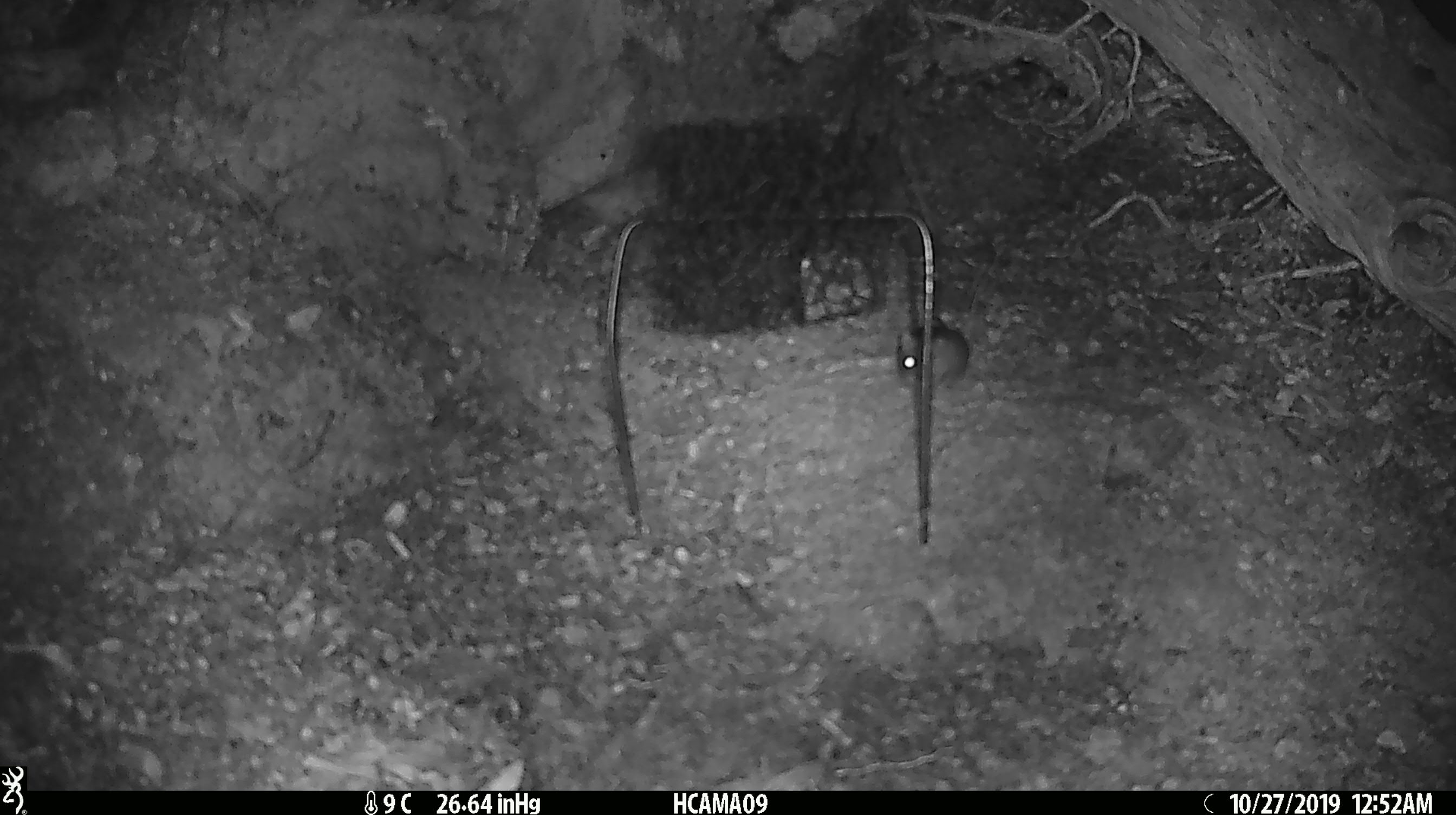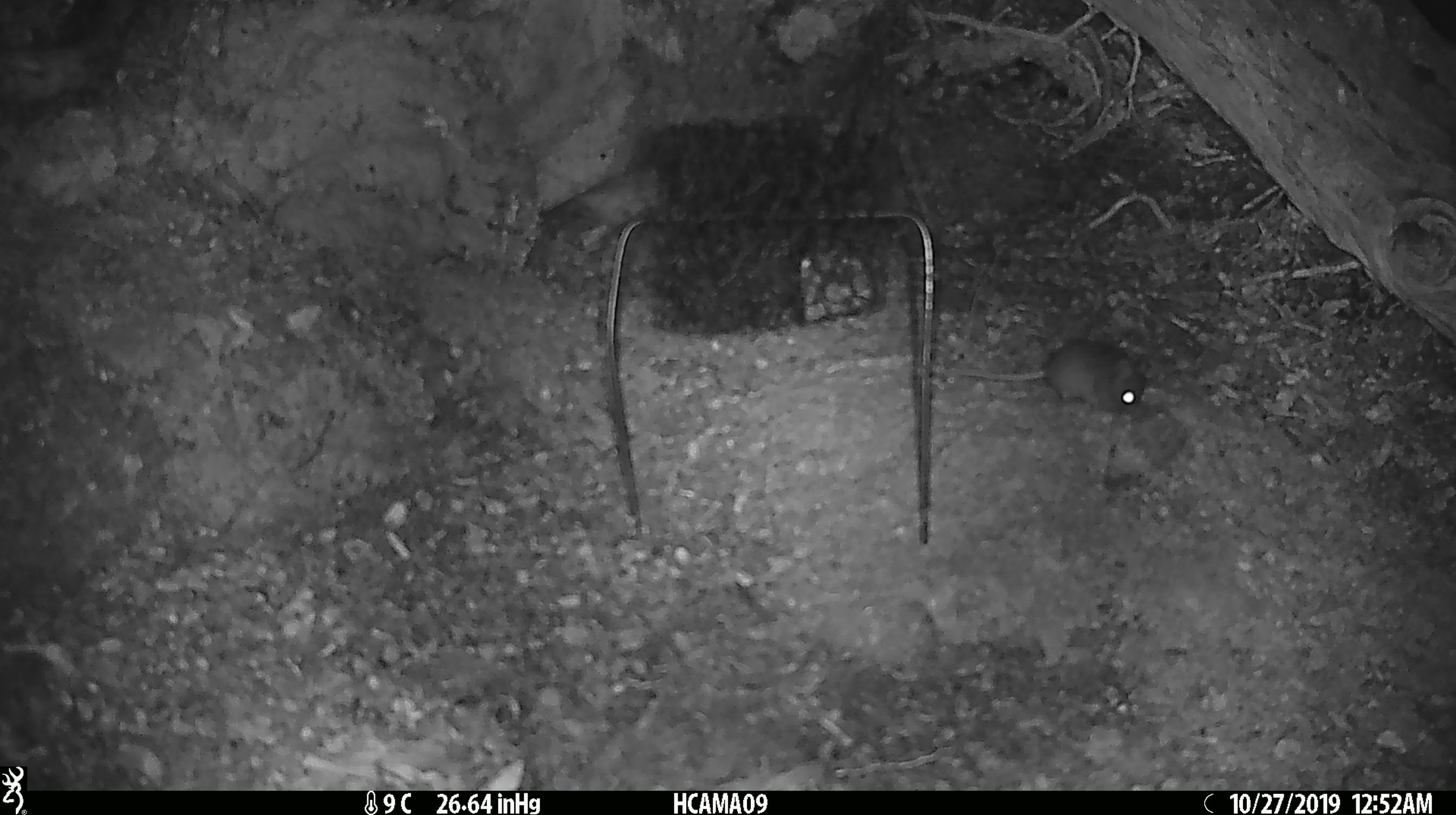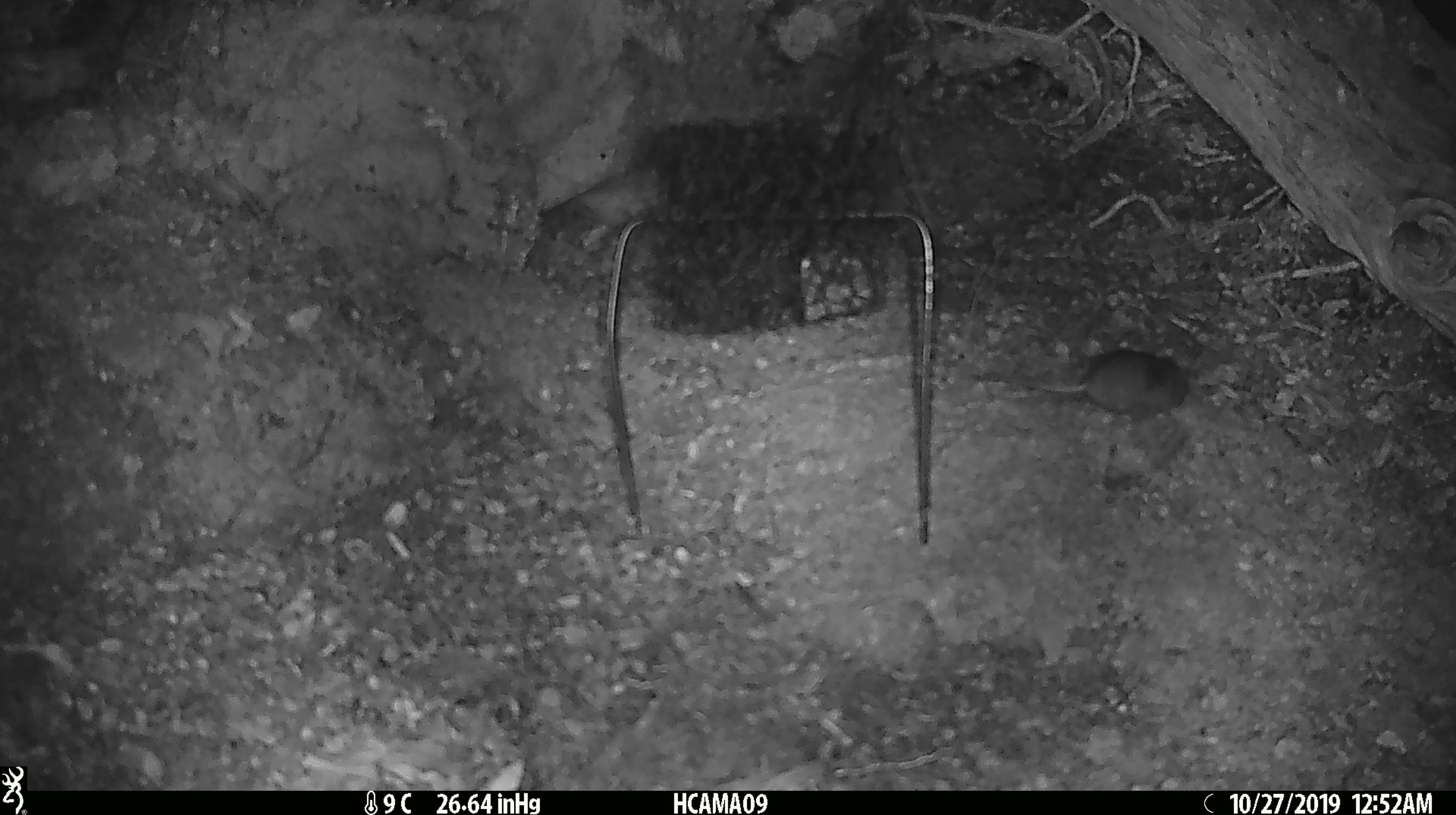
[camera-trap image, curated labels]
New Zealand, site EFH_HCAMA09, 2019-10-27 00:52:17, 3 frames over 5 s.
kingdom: Animalia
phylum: Chordata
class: Mammalia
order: Rodentia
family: Muridae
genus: Mus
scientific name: Mus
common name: mouse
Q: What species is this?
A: Mouse (Mus).